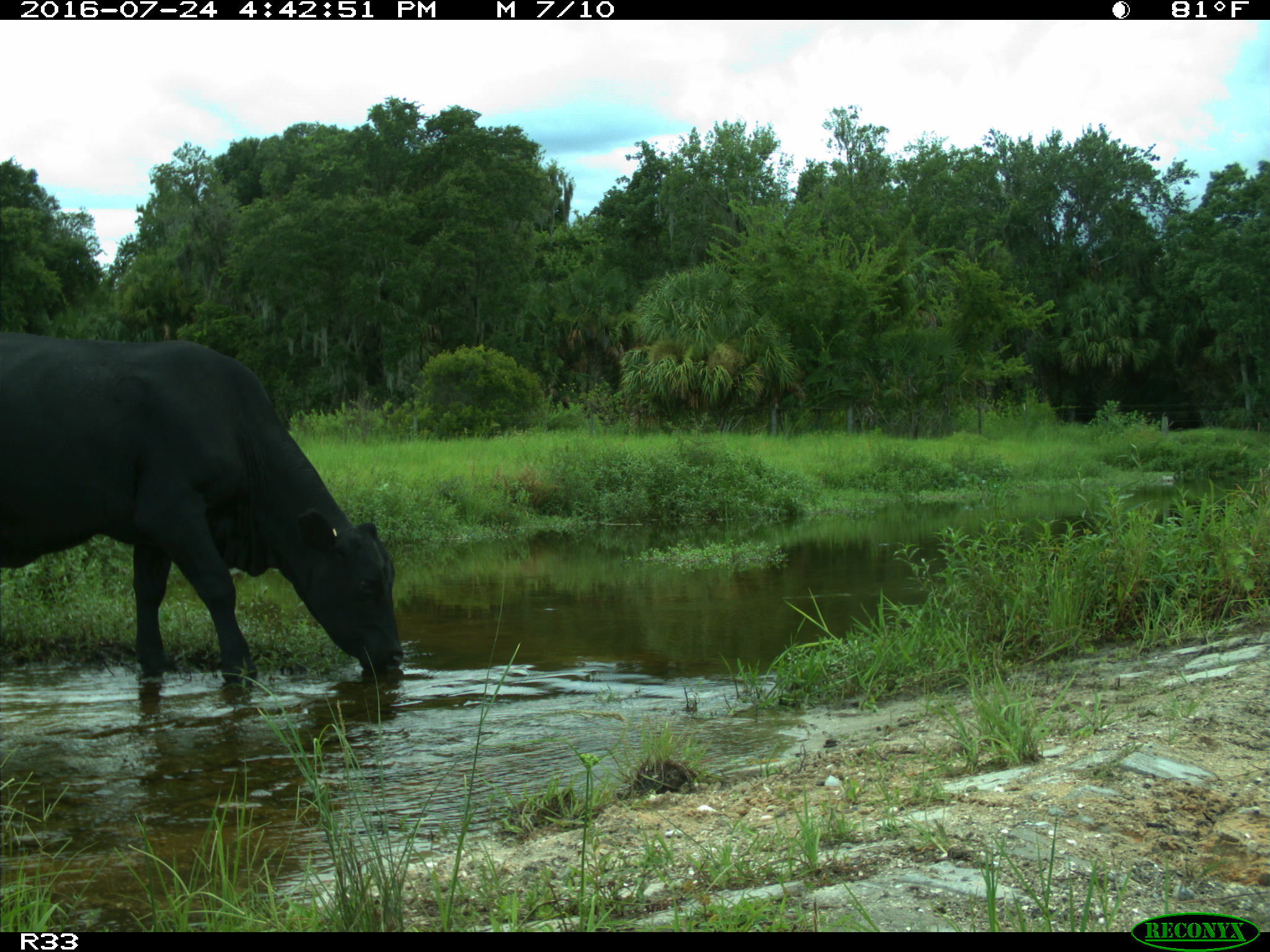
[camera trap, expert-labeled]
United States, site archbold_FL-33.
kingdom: Animalia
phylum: Chordata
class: Mammalia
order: Artiodactyla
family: Bovidae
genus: Bos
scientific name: Bos taurus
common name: domestic cow